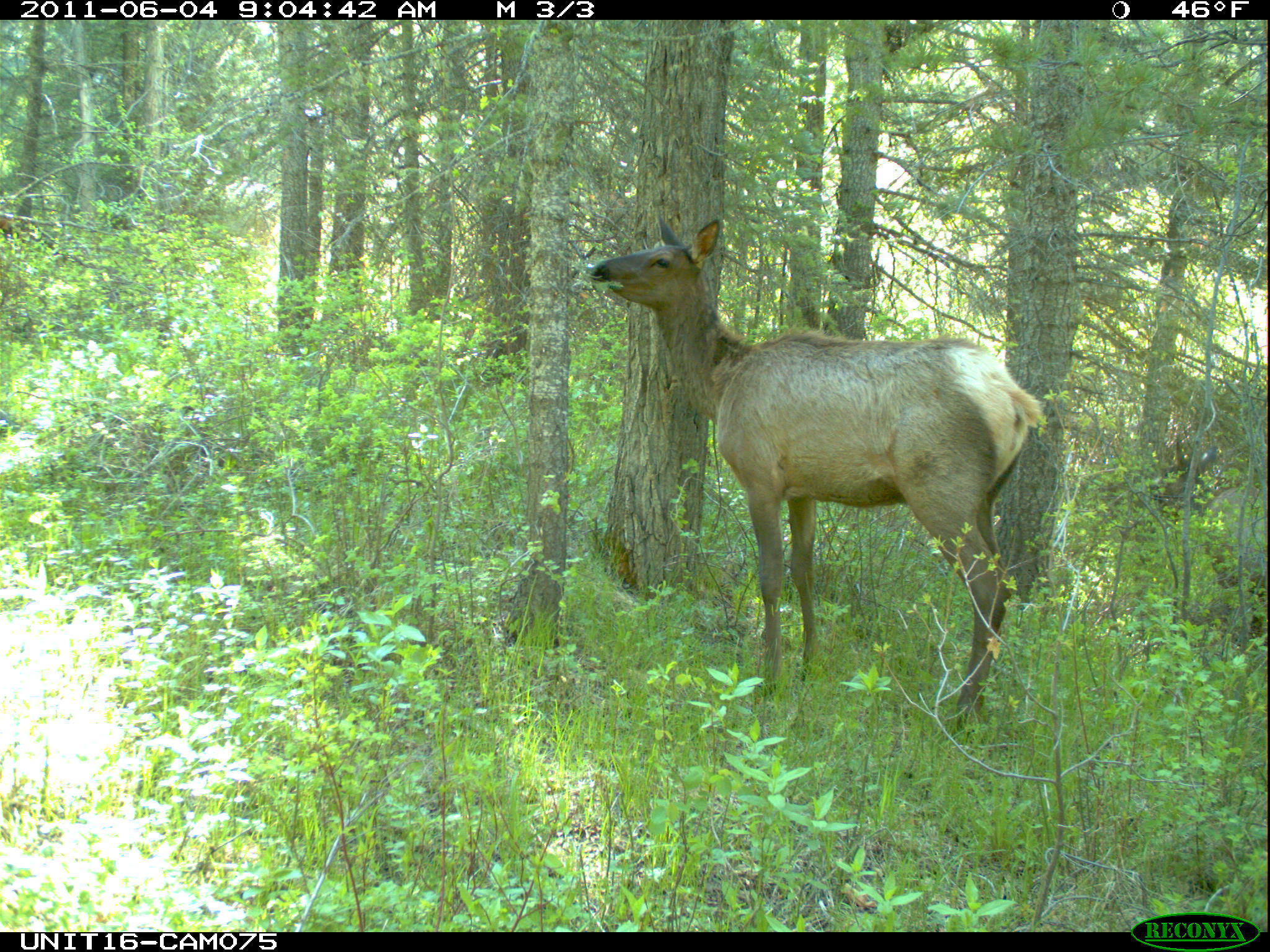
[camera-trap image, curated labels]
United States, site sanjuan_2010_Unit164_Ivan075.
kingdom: Animalia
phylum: Chordata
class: Mammalia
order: Artiodactyla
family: Cervidae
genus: Cervus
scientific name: Cervus elaphus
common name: red deer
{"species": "Cervus elaphus (red deer)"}